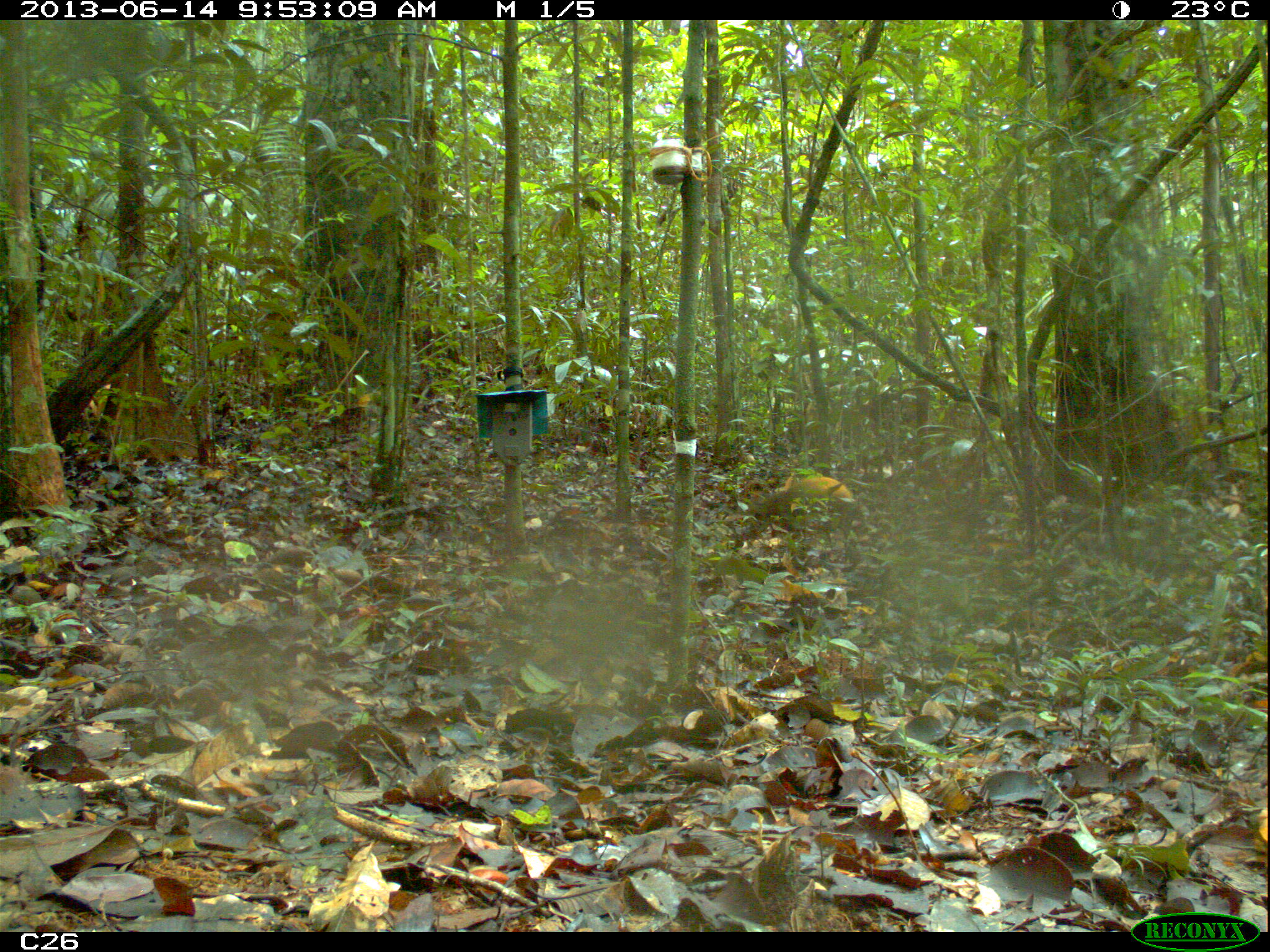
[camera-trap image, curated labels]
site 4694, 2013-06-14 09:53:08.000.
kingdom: Animalia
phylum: Chordata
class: Mammalia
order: Rodentia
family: Dasyproctidae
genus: Dasyprocta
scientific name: Dasyprocta leporina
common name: red-rumped agouti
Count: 1.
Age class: adult.